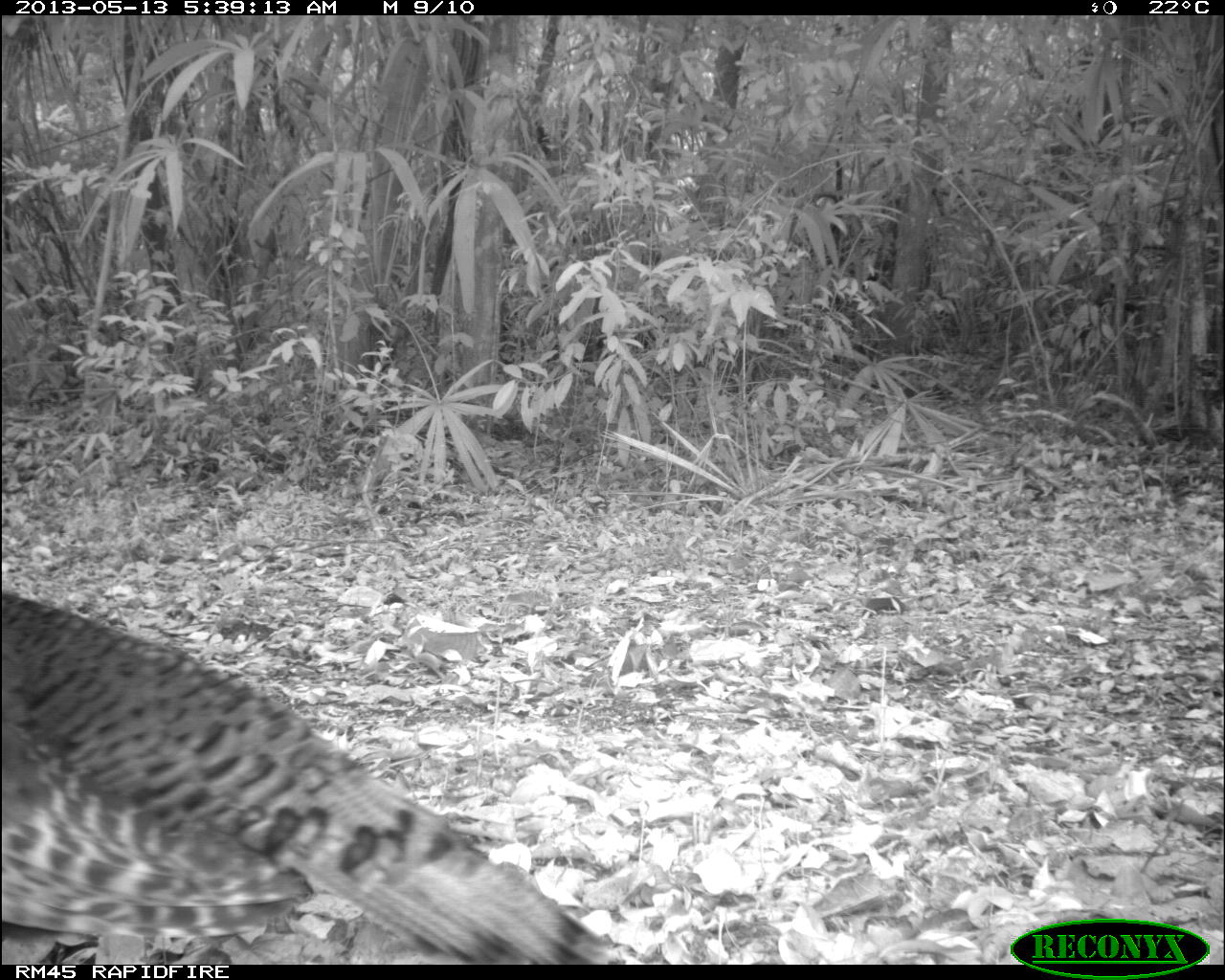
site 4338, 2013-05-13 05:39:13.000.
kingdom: Animalia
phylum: Chordata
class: Aves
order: Galliformes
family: Phasianidae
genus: Meleagris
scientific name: Meleagris ocellata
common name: ocellated turkey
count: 1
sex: female